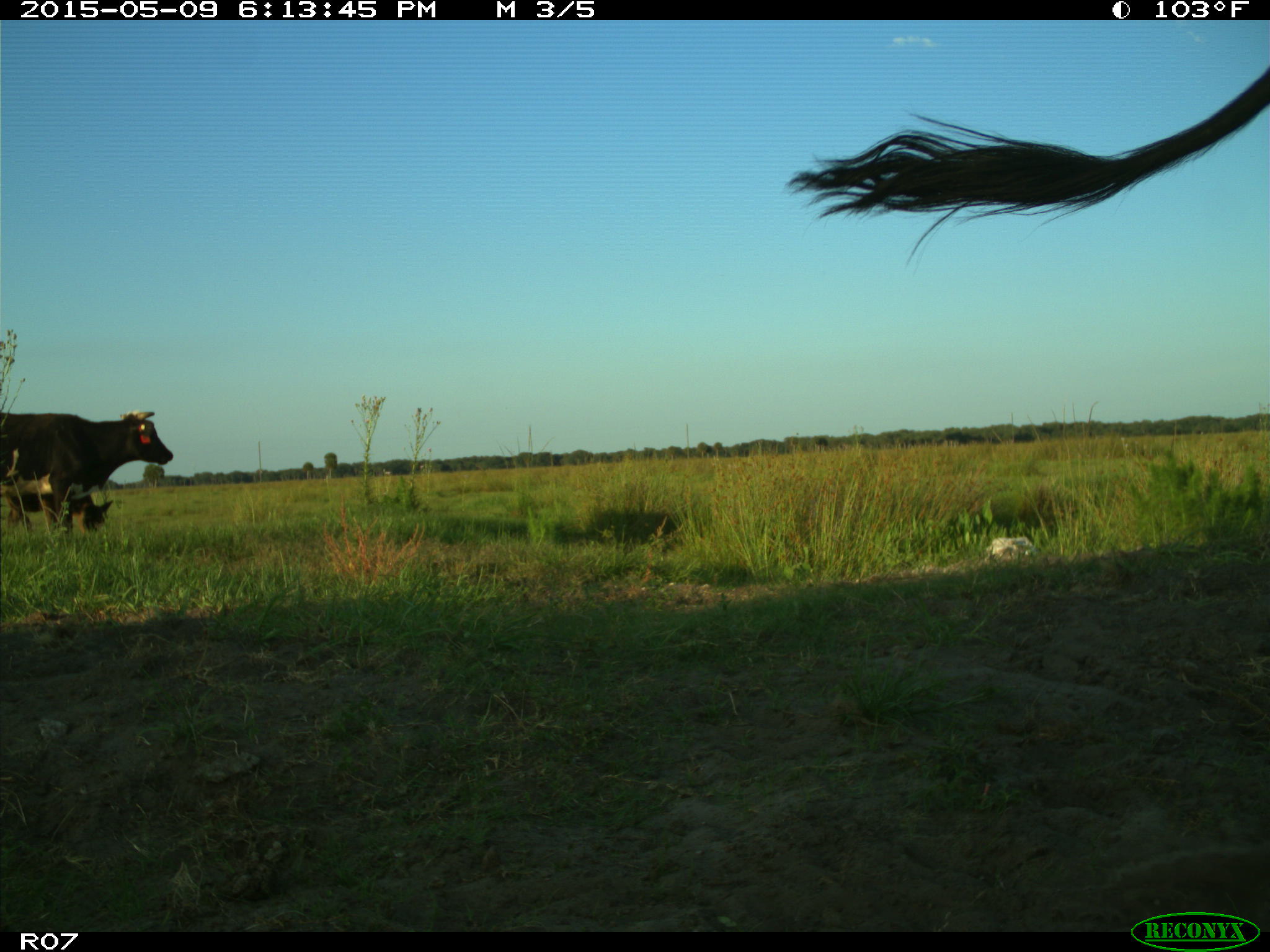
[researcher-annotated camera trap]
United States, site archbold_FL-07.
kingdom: Animalia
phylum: Chordata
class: Mammalia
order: Artiodactyla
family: Bovidae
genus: Bos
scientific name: Bos taurus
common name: domestic cow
Bos taurus (domestic cow).